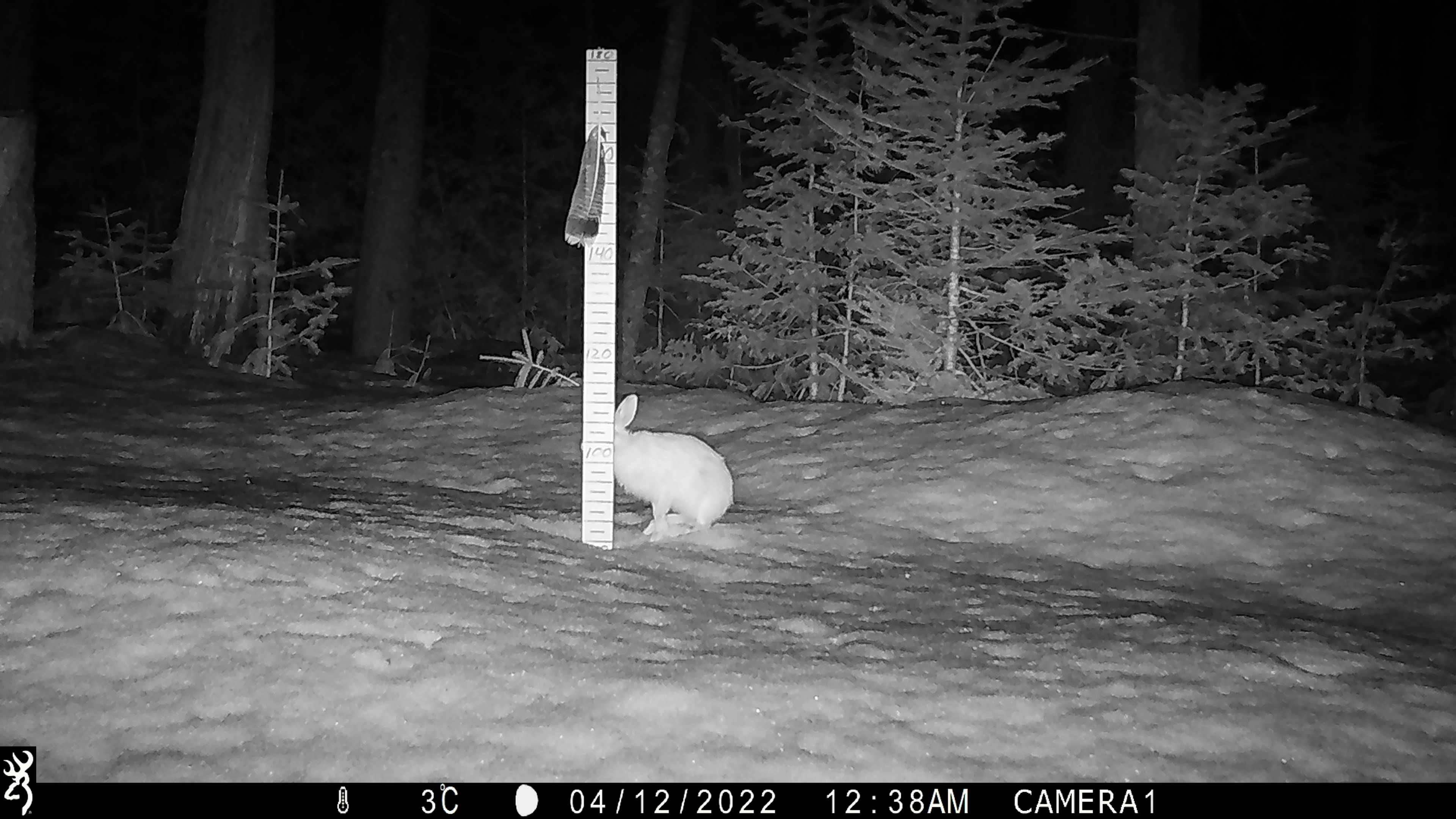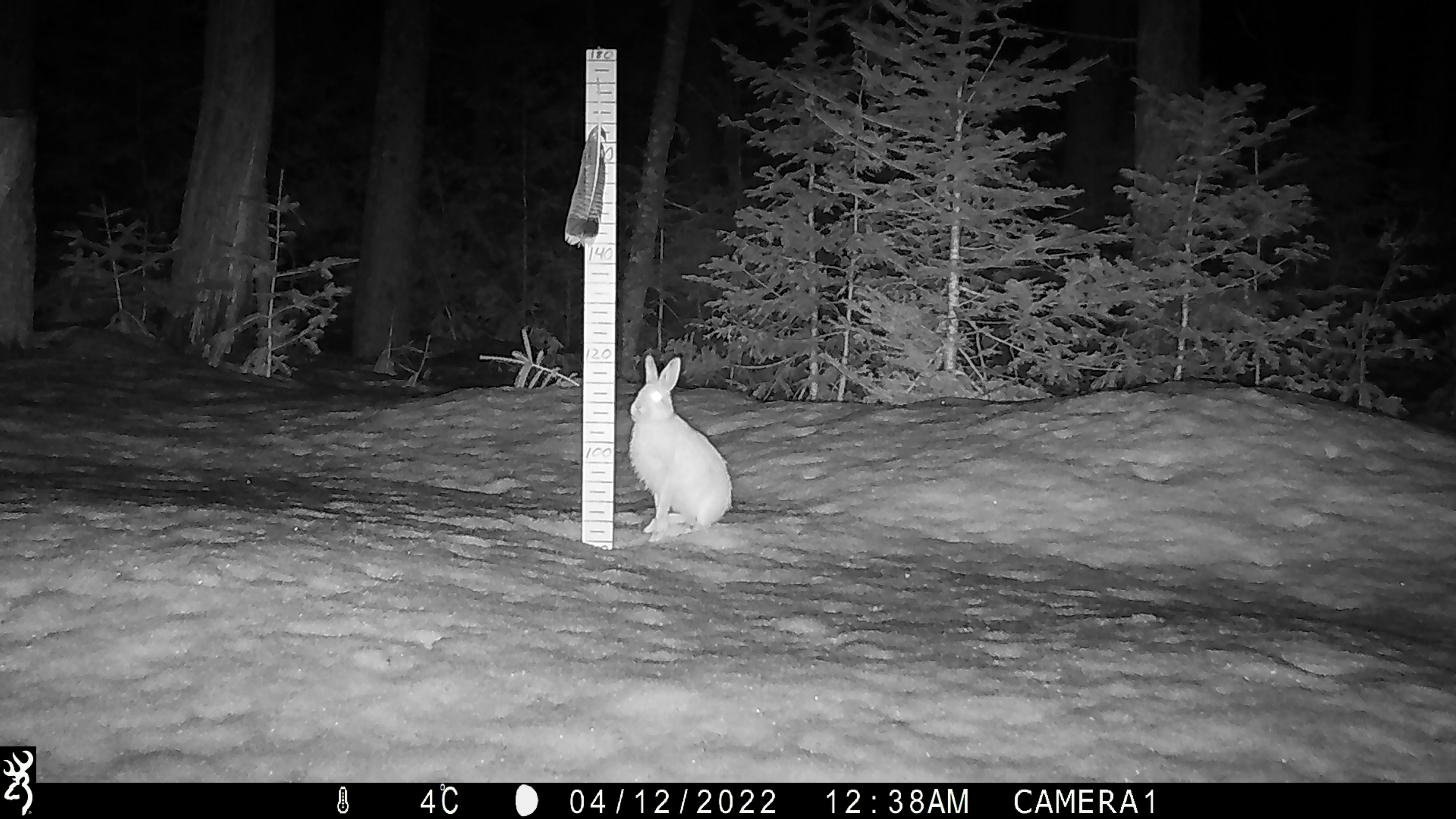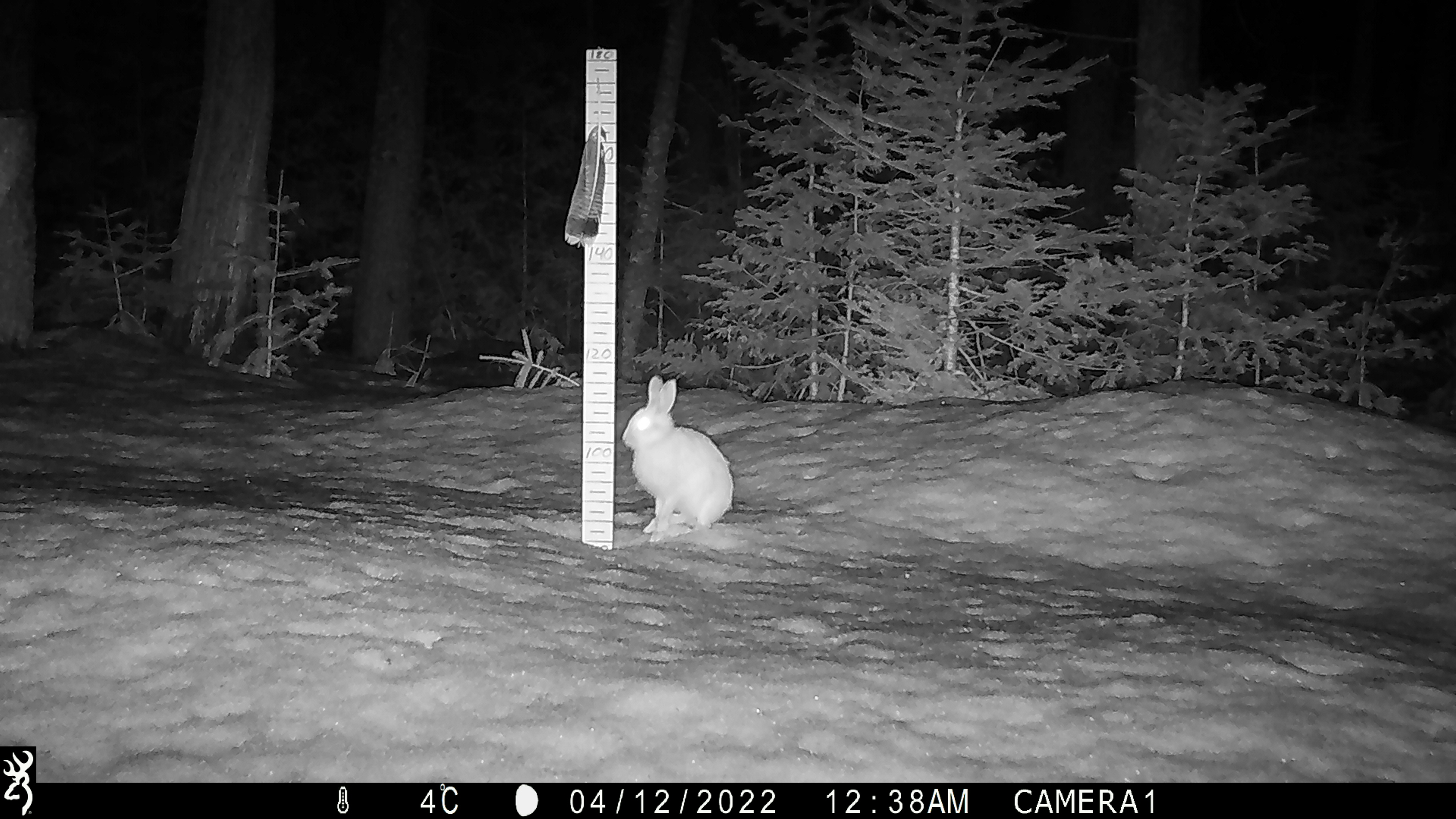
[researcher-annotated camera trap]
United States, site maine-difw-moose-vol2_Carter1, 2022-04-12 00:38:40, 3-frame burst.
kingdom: Animalia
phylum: Chordata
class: Mammalia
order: Lagomorpha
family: Leporidae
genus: Lepus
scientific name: Lepus americanus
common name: snowshoe hare